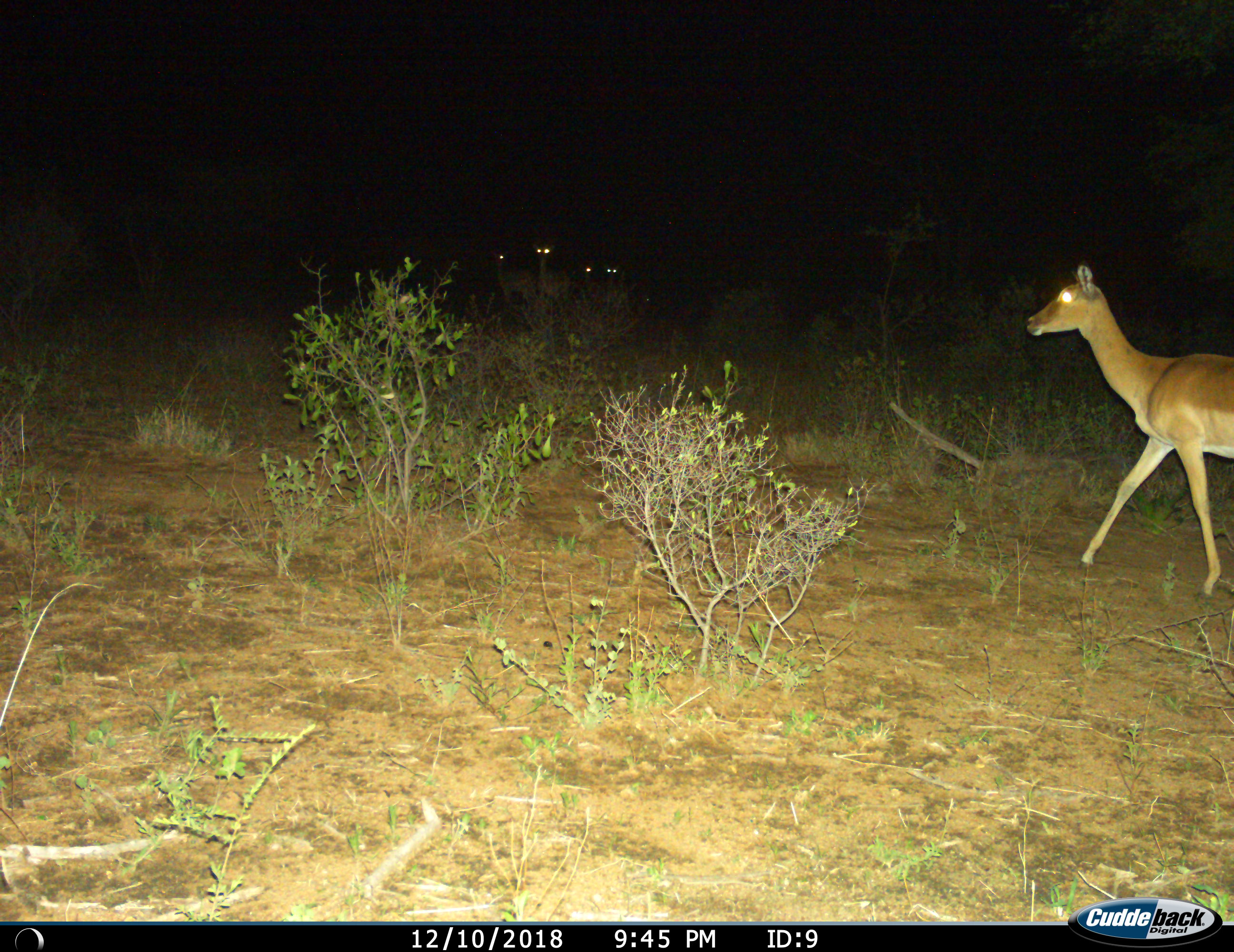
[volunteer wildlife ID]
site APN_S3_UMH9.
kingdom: Animalia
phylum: Chordata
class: Mammalia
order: Artiodactyla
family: Bovidae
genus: Aepyceros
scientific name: Aepyceros melampus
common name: impala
Impala (Aepyceros melampus), count 5. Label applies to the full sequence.